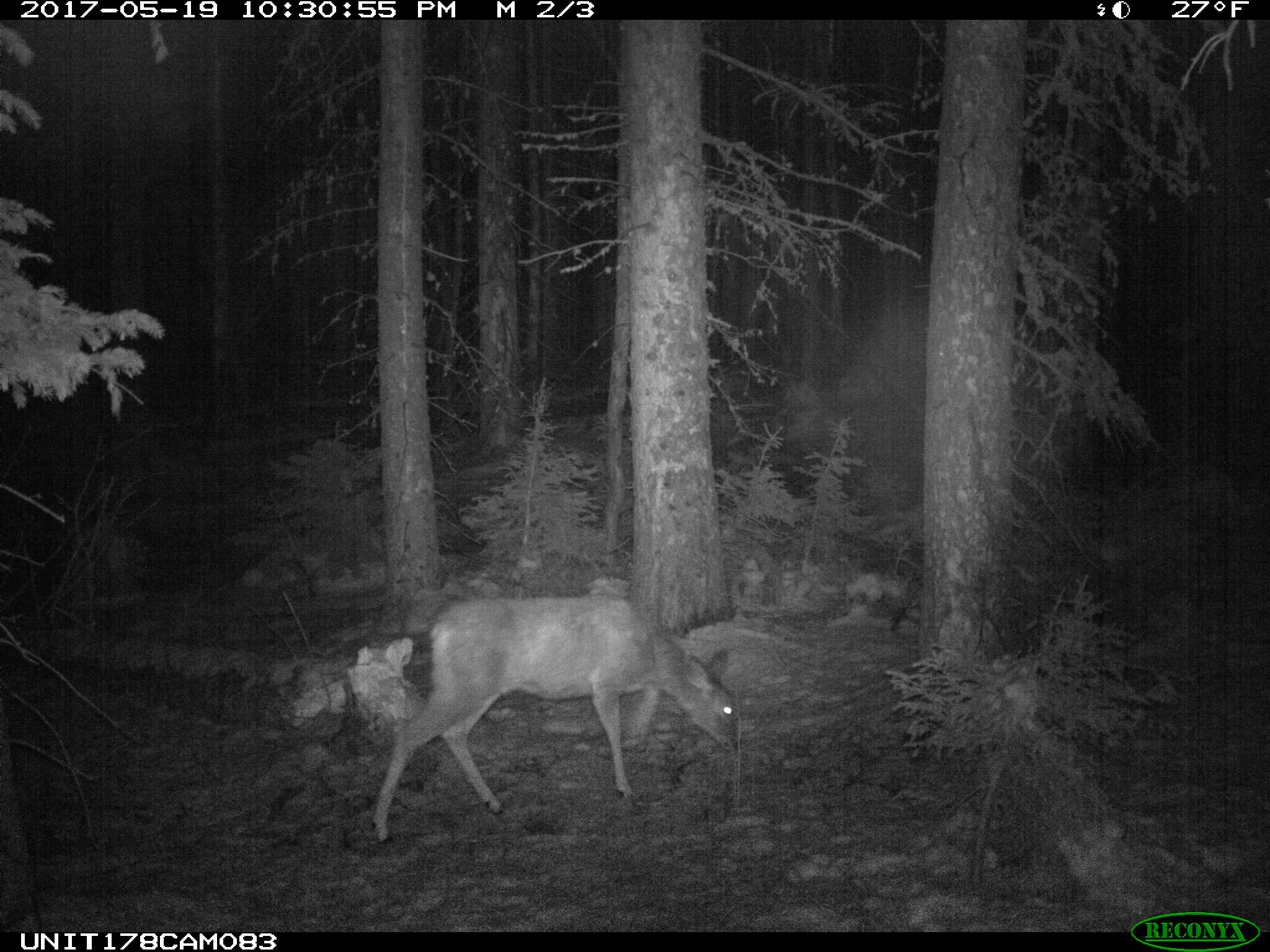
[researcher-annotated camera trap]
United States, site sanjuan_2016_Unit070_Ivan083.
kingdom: Animalia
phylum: Chordata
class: Mammalia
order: Artiodactyla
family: Cervidae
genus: Odocoileus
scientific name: Odocoileus hemionus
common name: mule deer